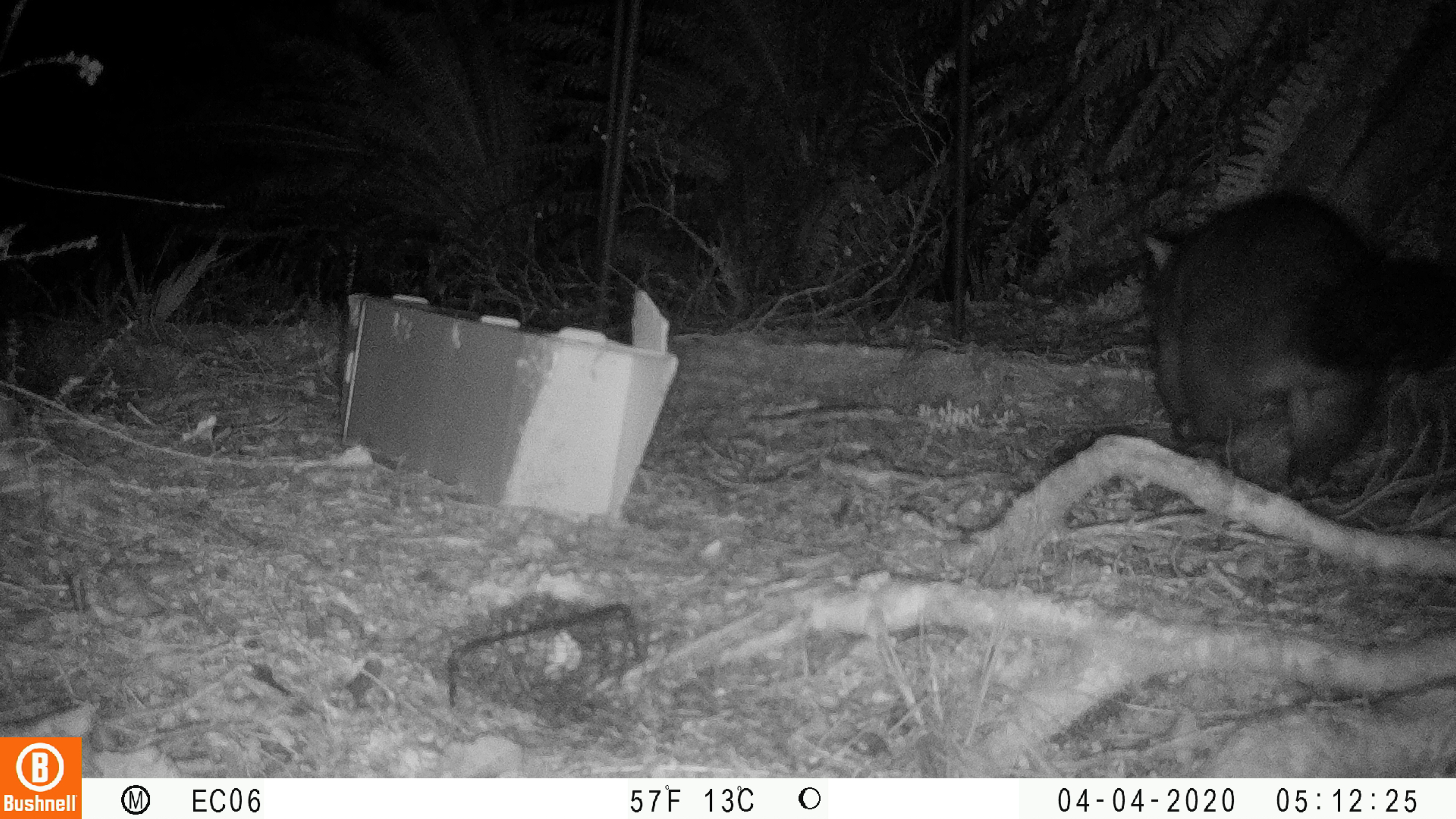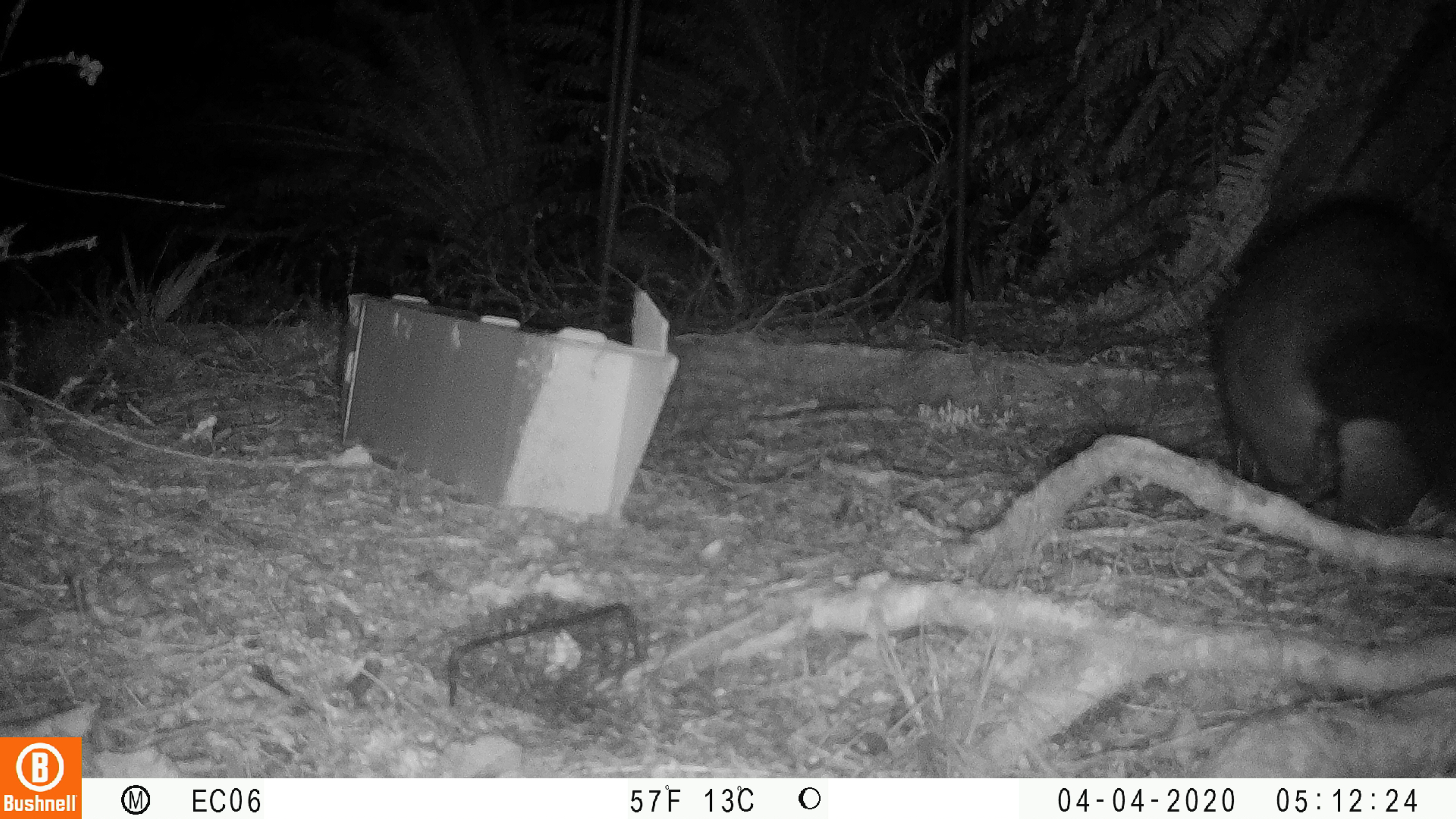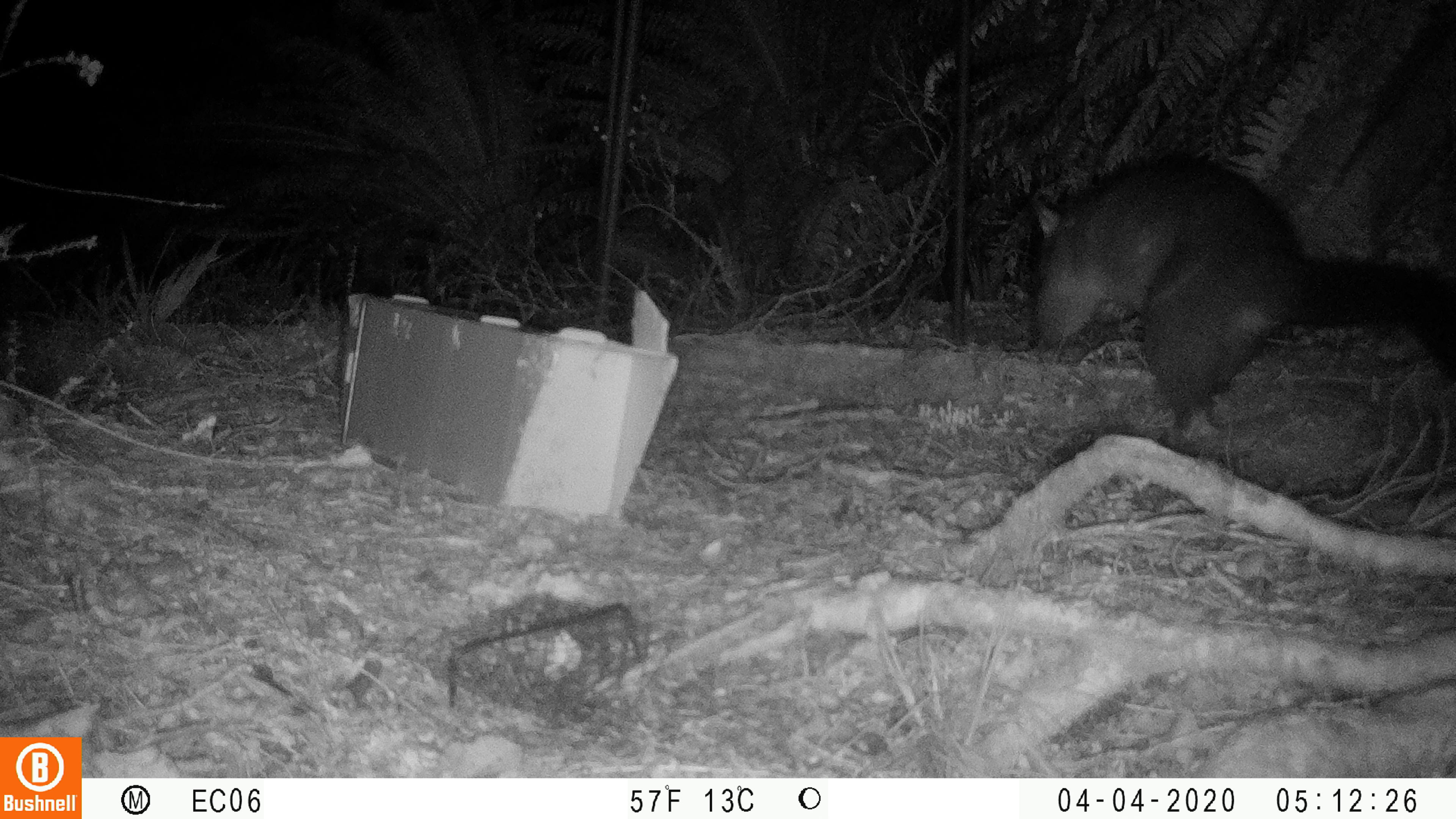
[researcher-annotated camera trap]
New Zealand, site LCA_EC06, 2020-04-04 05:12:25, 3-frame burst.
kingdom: Animalia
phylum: Chordata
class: Mammalia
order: Diprotodontia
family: Phalangeridae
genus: Trichosurus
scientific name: Trichosurus vulpecula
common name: common brushtail possum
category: possum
Possum (common brushtail possum) (Trichosurus vulpecula).